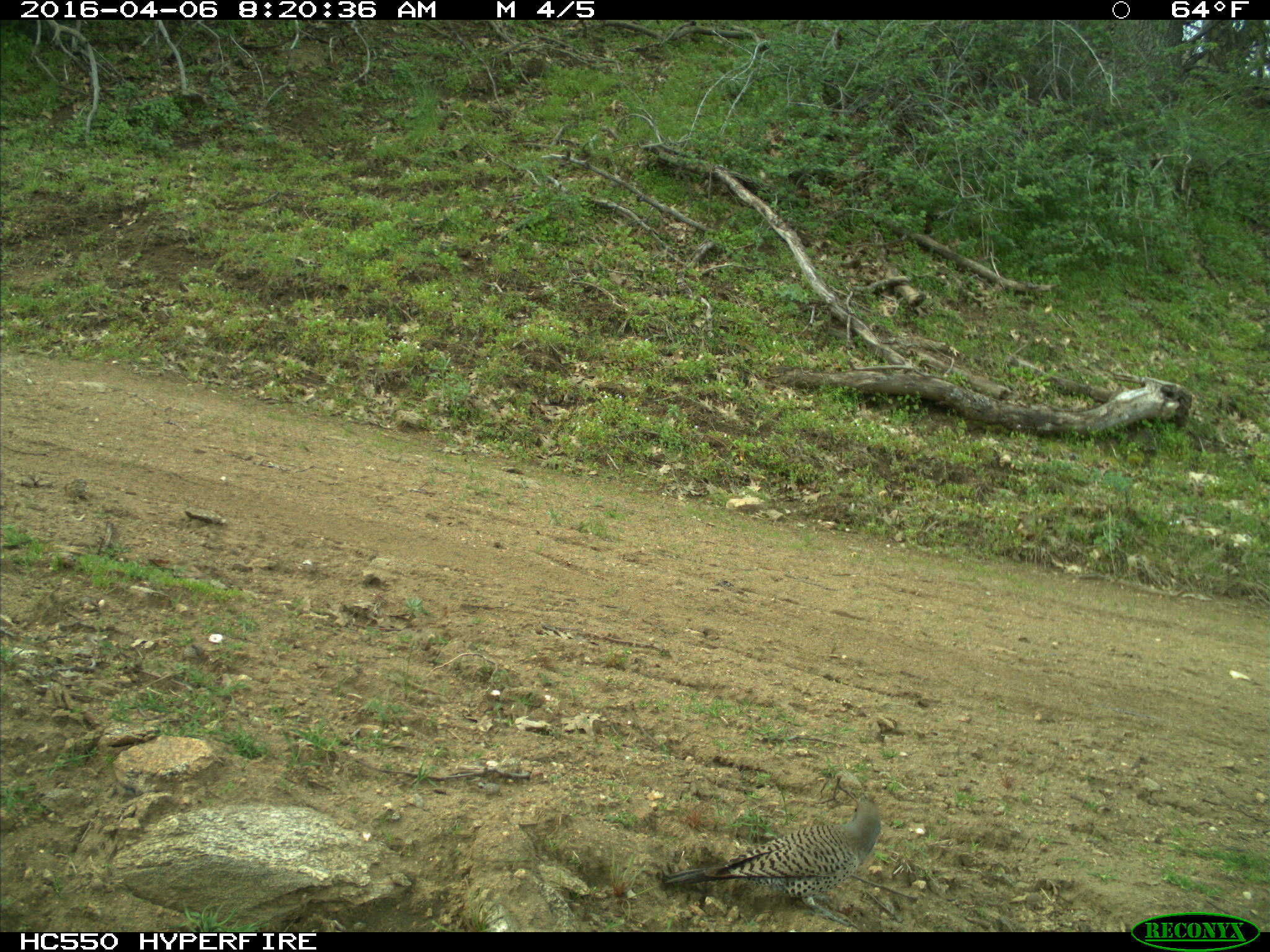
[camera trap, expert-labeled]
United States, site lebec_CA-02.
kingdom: Animalia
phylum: Chordata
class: Aves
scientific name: Aves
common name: birds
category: unidentified bird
Unidentified bird (birds) (Aves).